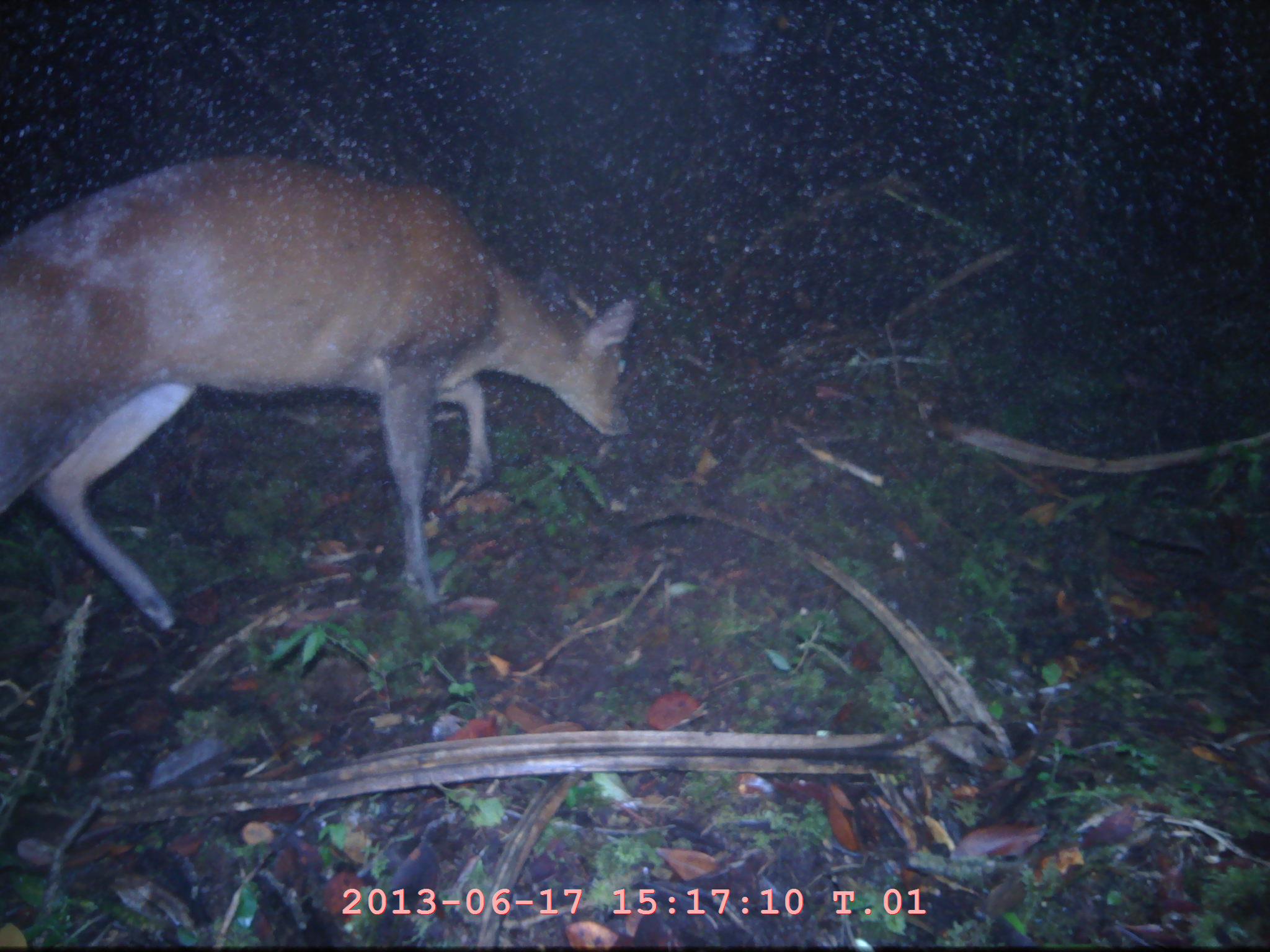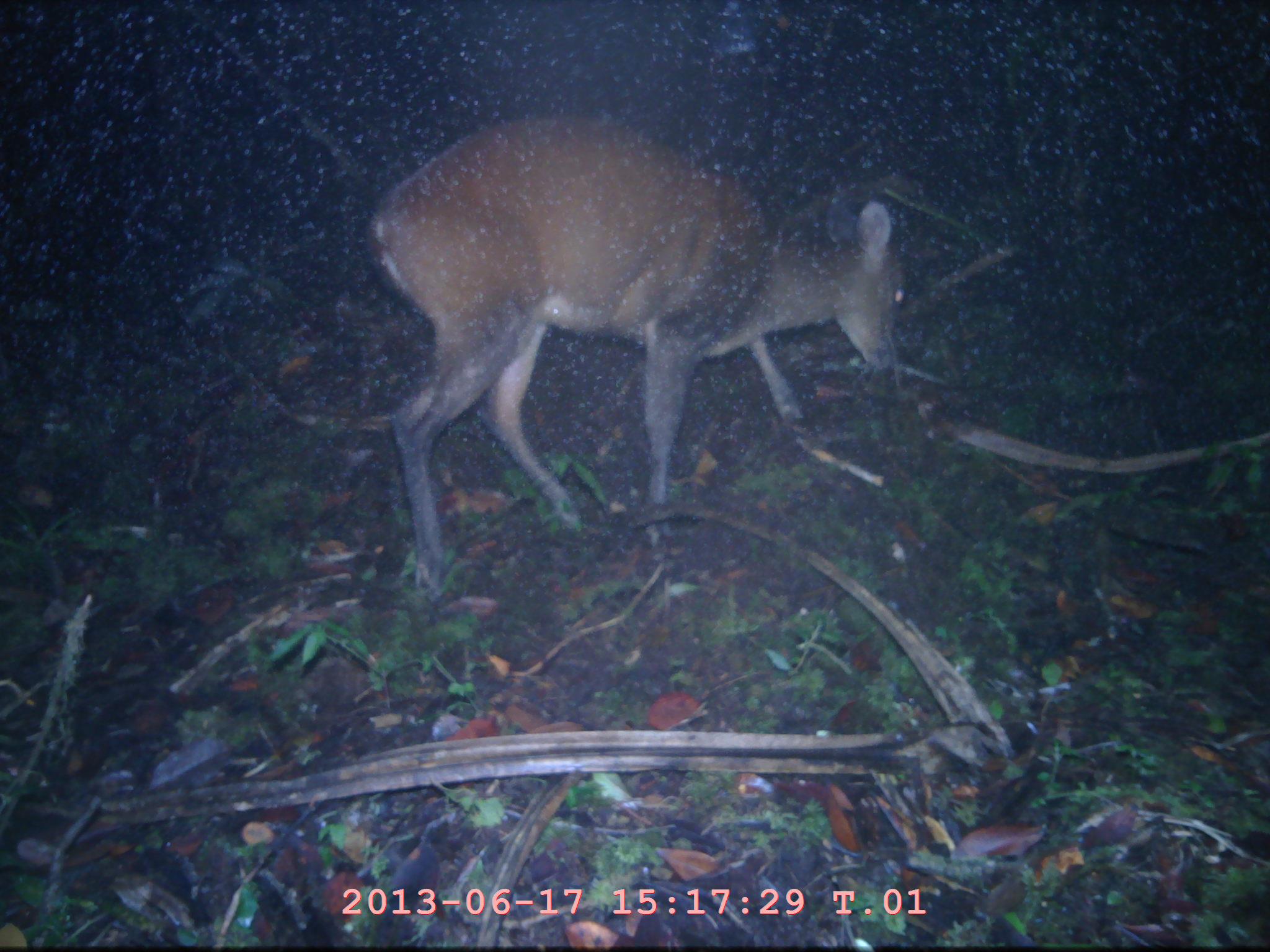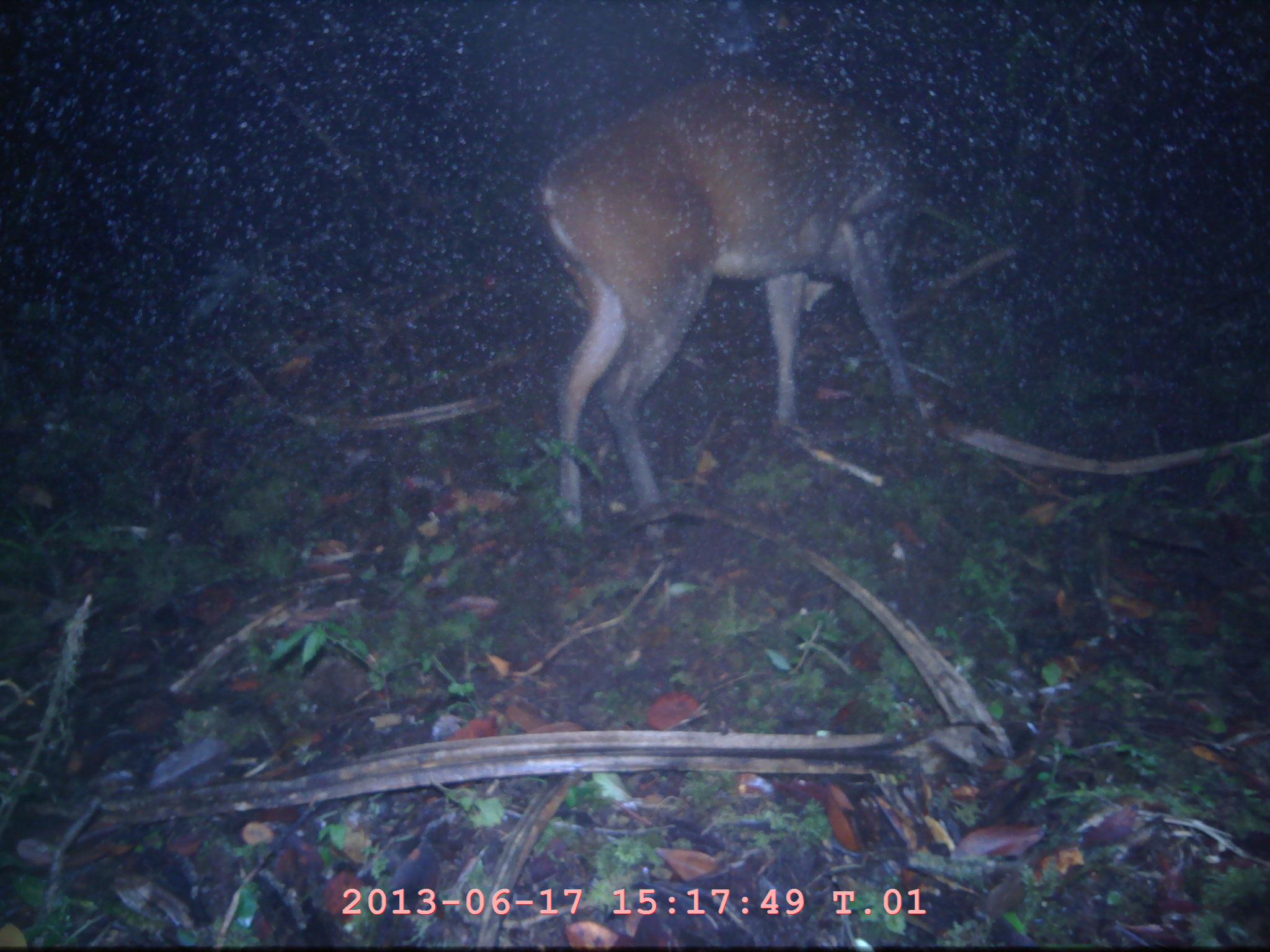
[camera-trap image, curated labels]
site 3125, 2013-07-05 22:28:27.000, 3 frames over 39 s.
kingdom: Animalia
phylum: Chordata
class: Mammalia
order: Artiodactyla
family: Cervidae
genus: Muntiacus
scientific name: Muntiacus muntjak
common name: southern red muntjac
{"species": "Muntiacus muntjak (southern red muntjac)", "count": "1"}